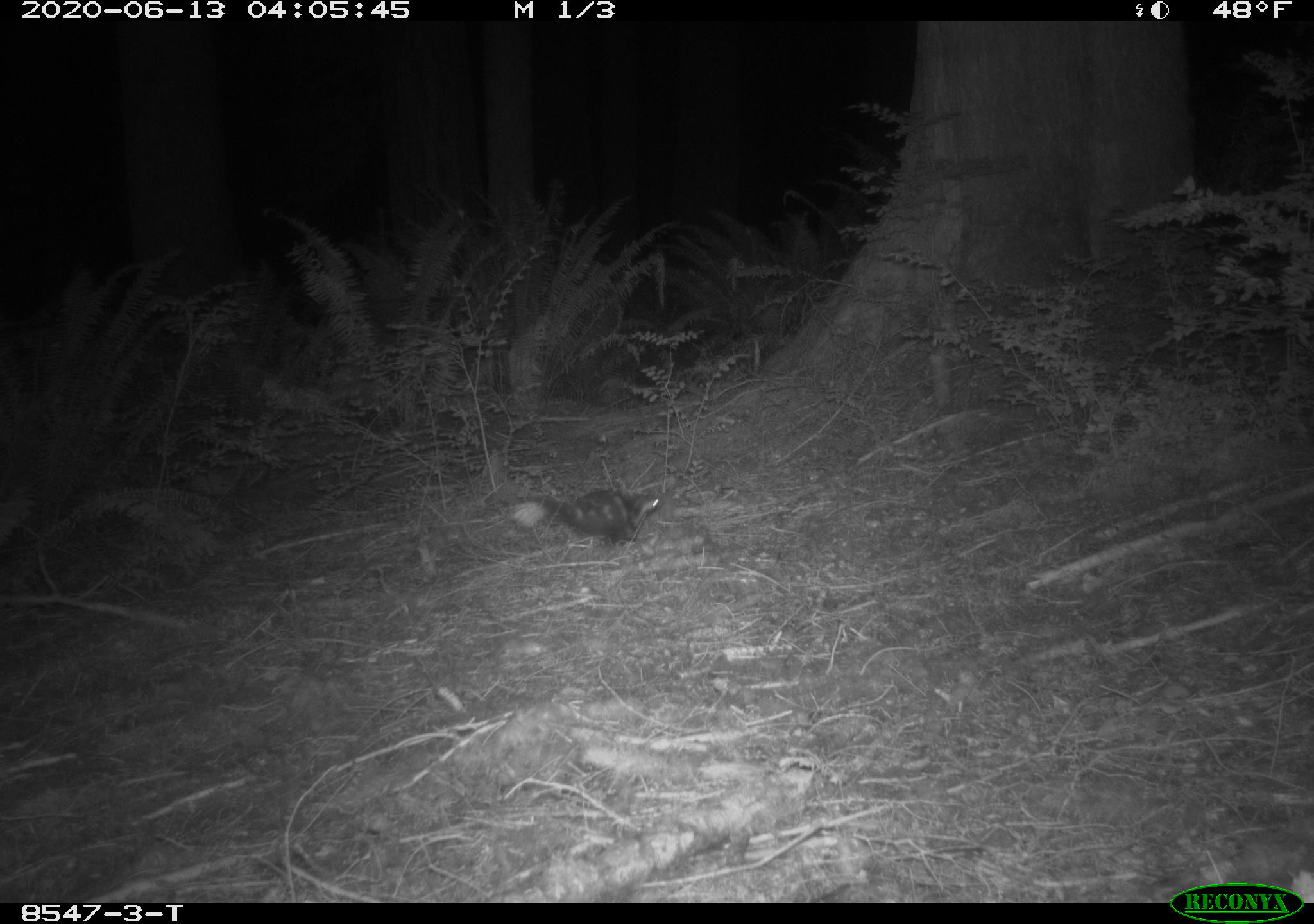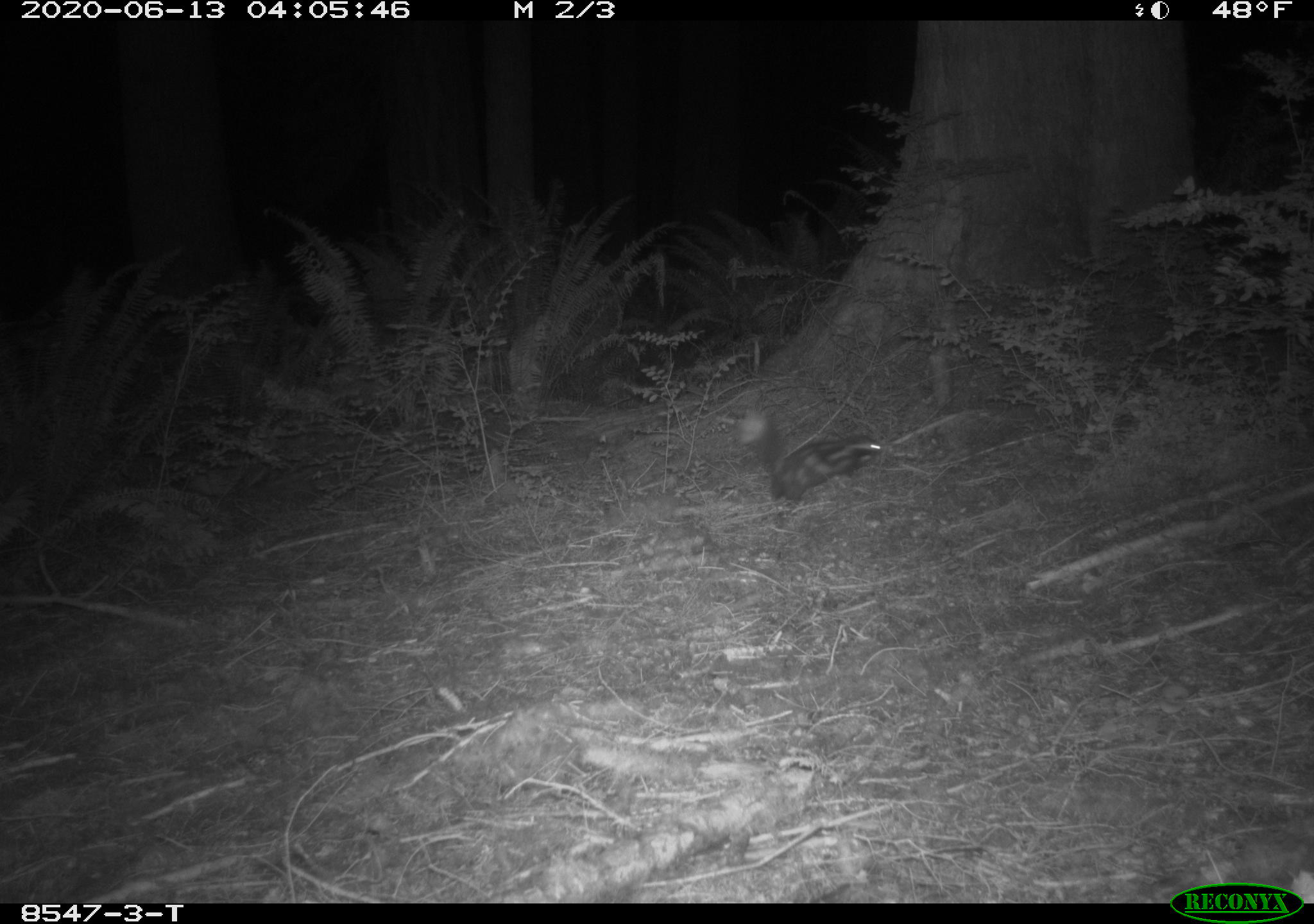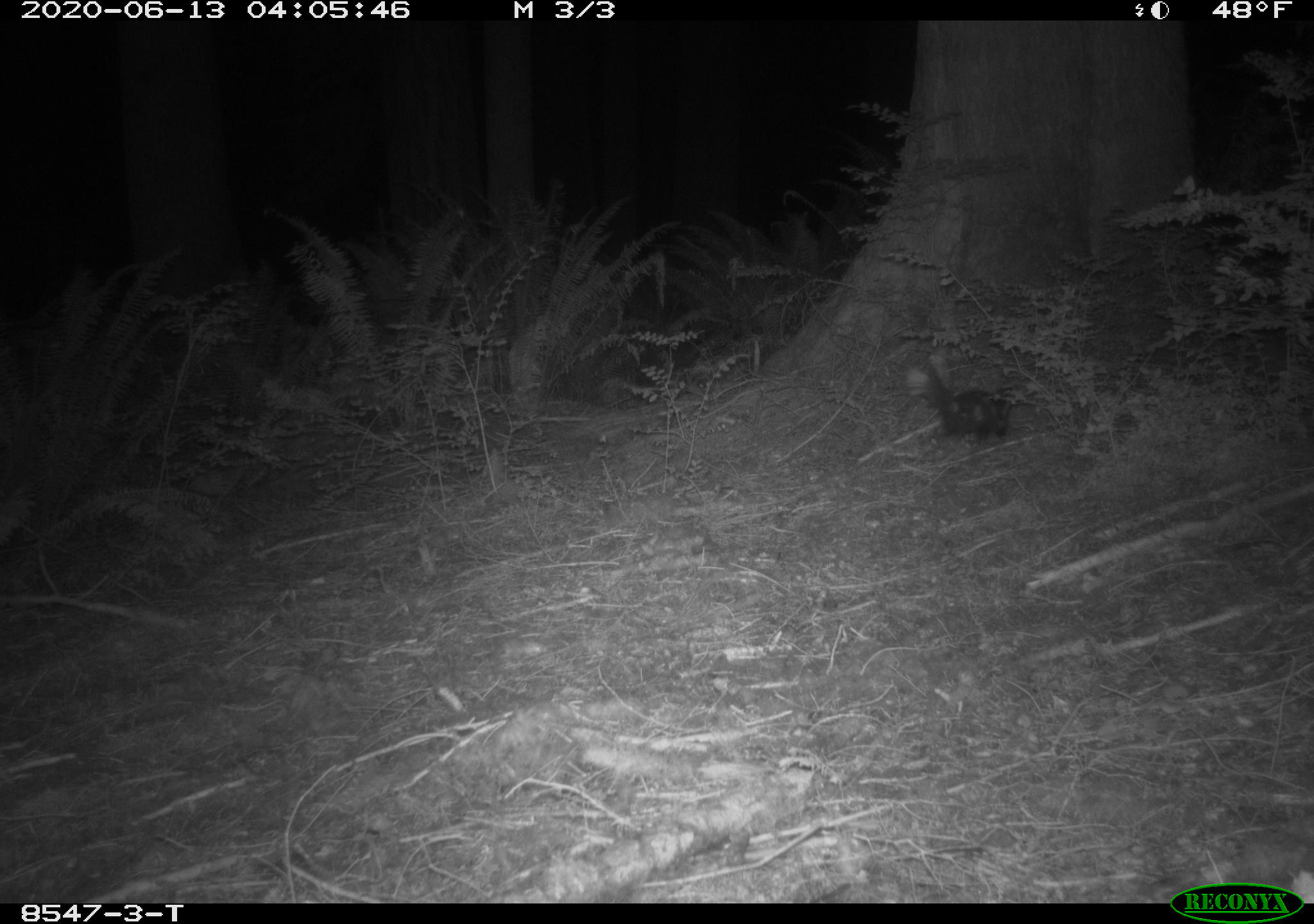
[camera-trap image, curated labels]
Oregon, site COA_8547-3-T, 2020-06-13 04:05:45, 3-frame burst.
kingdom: Animalia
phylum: Chordata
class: Mammalia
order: Carnivora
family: Mephitidae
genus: Spilogale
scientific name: Spilogale gracilis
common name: western spotted skunk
Western spotted skunk (Spilogale gracilis).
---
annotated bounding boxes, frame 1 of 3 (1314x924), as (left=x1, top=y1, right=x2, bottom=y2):
western spotted skunk: (left=501, top=482, right=663, bottom=549)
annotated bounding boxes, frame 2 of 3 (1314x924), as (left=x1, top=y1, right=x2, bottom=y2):
western spotted skunk: (left=730, top=396, right=890, bottom=510)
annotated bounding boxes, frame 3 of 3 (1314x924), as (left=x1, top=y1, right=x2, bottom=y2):
western spotted skunk: (left=902, top=349, right=1027, bottom=446)